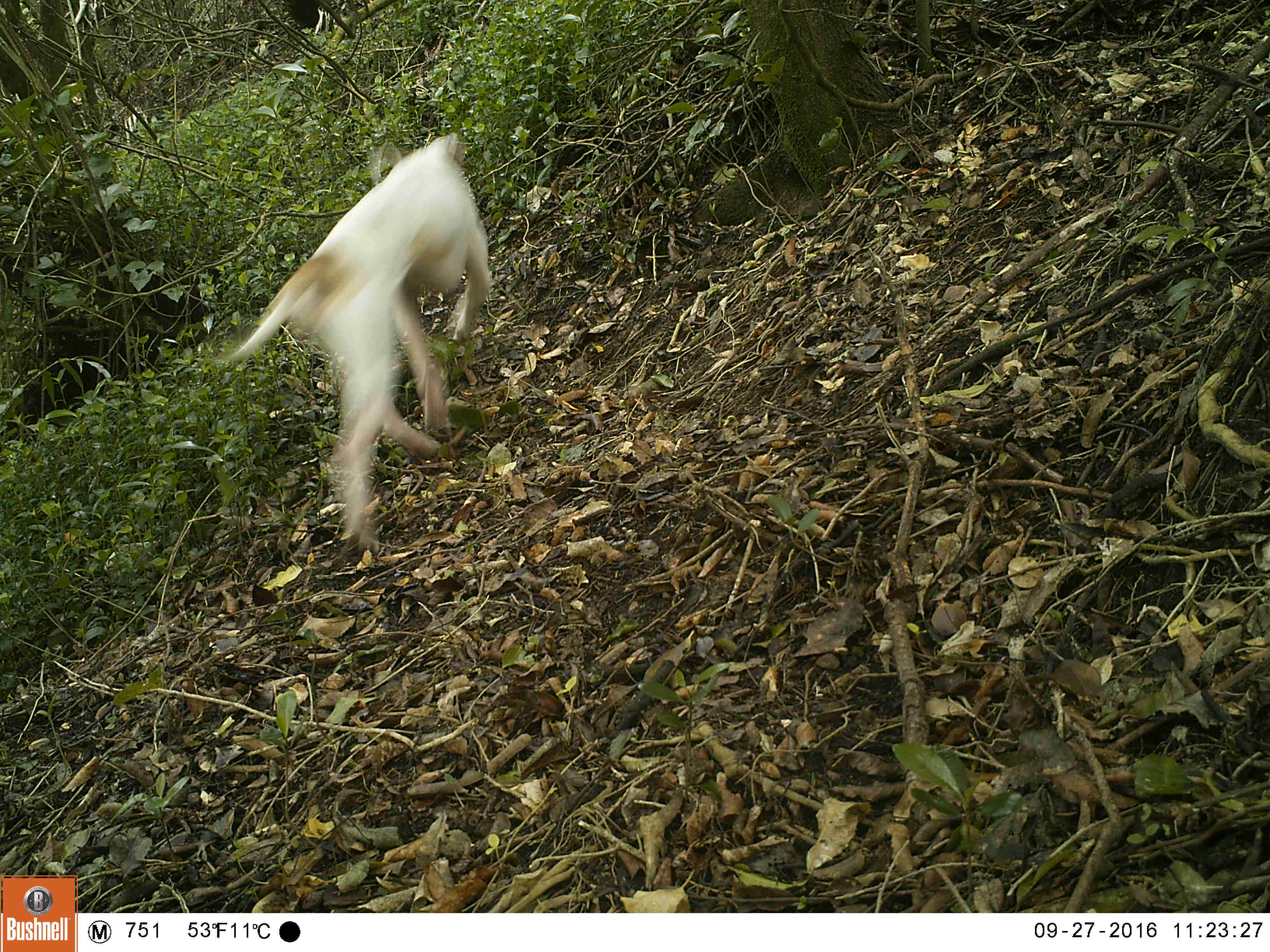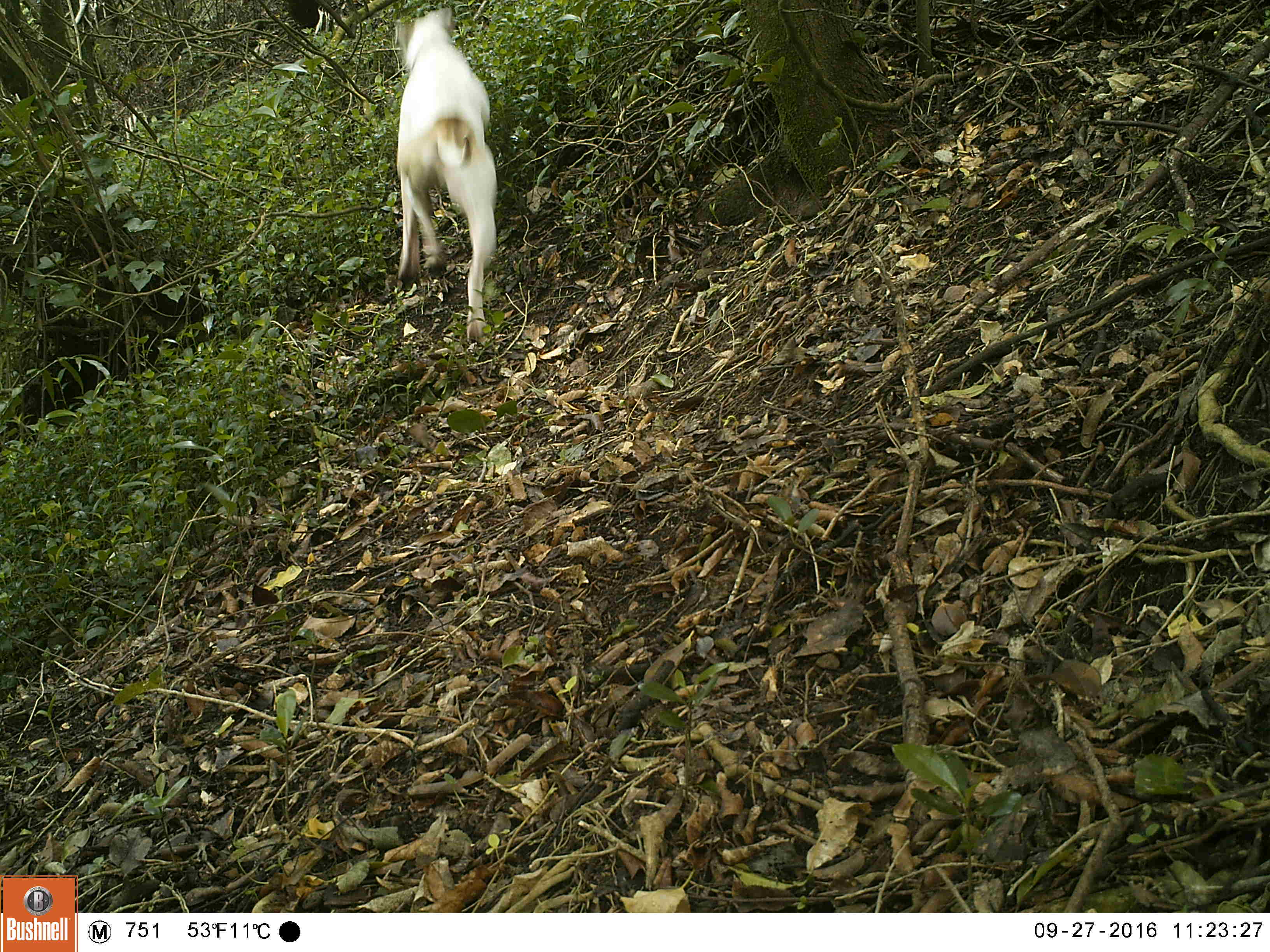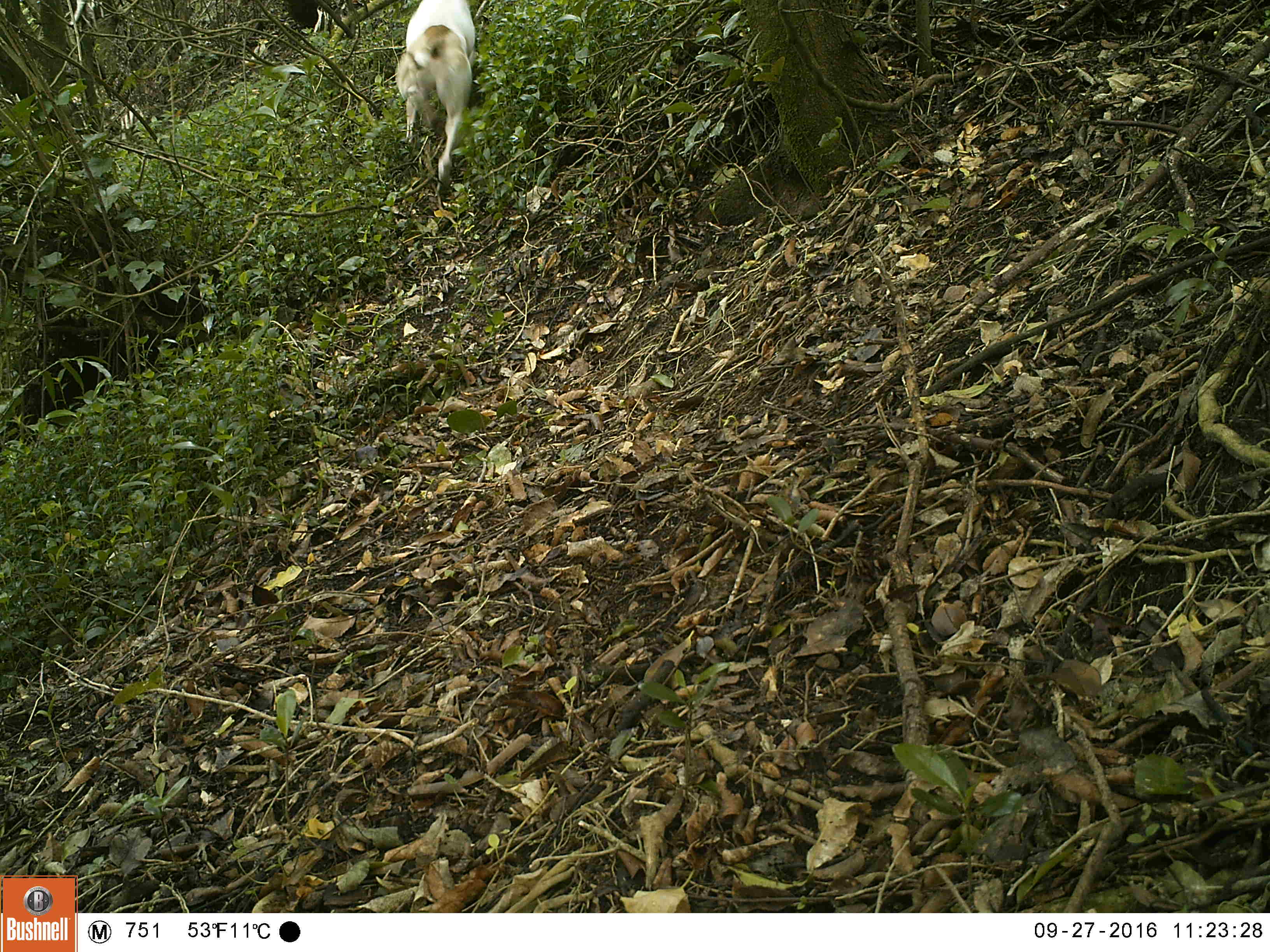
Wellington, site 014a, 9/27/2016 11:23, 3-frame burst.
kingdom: Animalia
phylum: Chordata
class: Mammalia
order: Carnivora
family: Canidae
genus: Canis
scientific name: Canis familiaris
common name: dog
Dog (Canis familiaris).